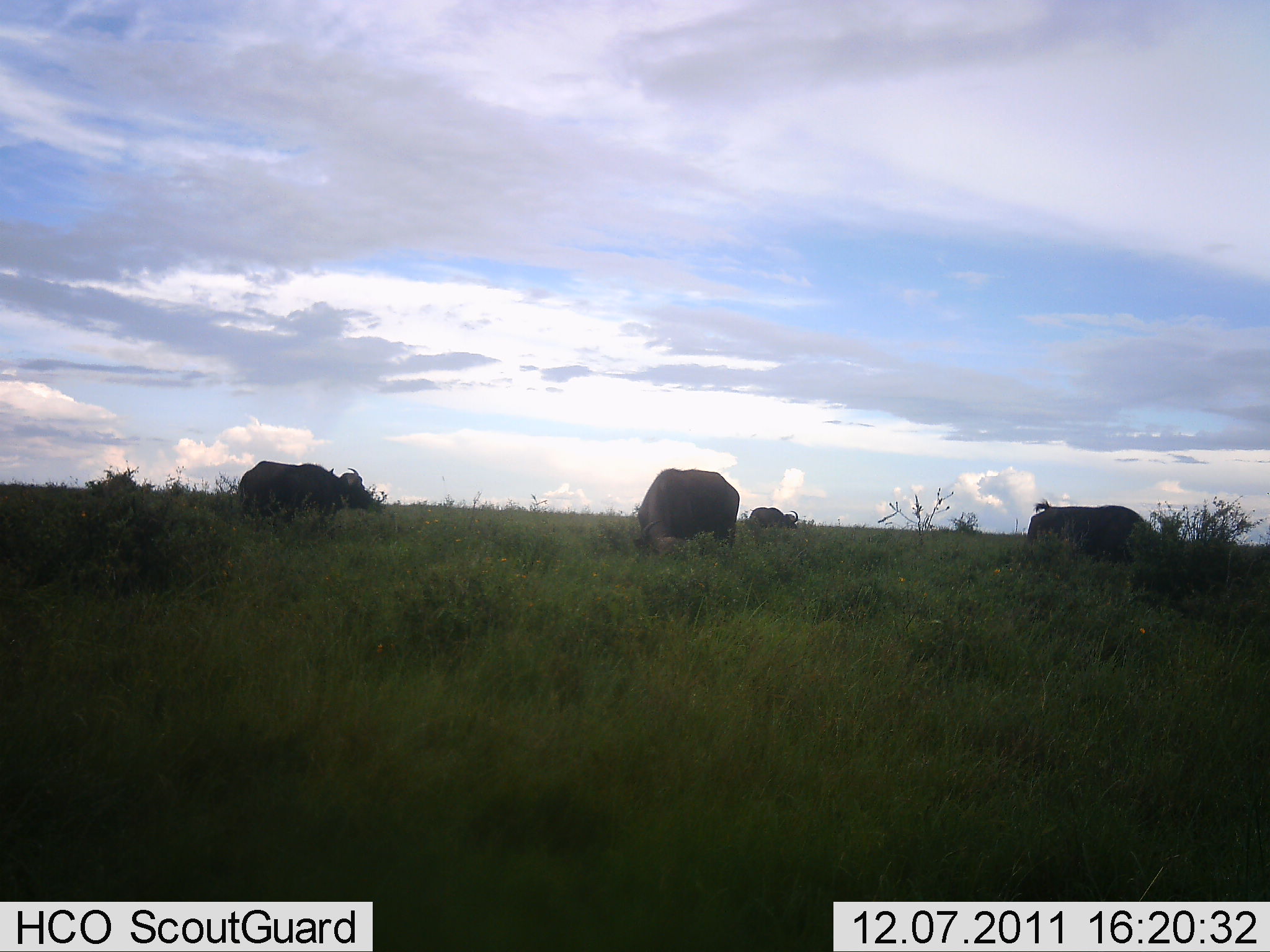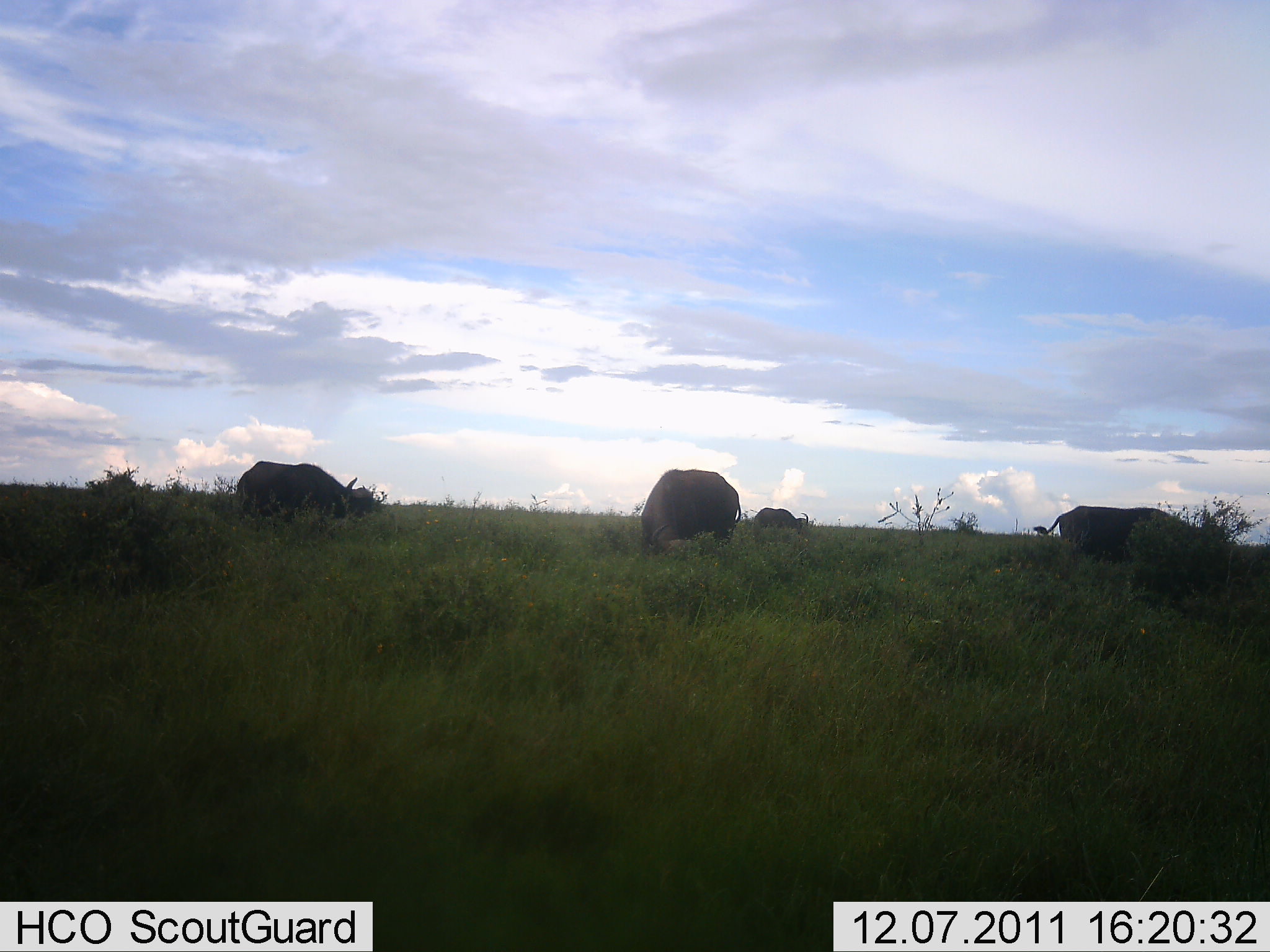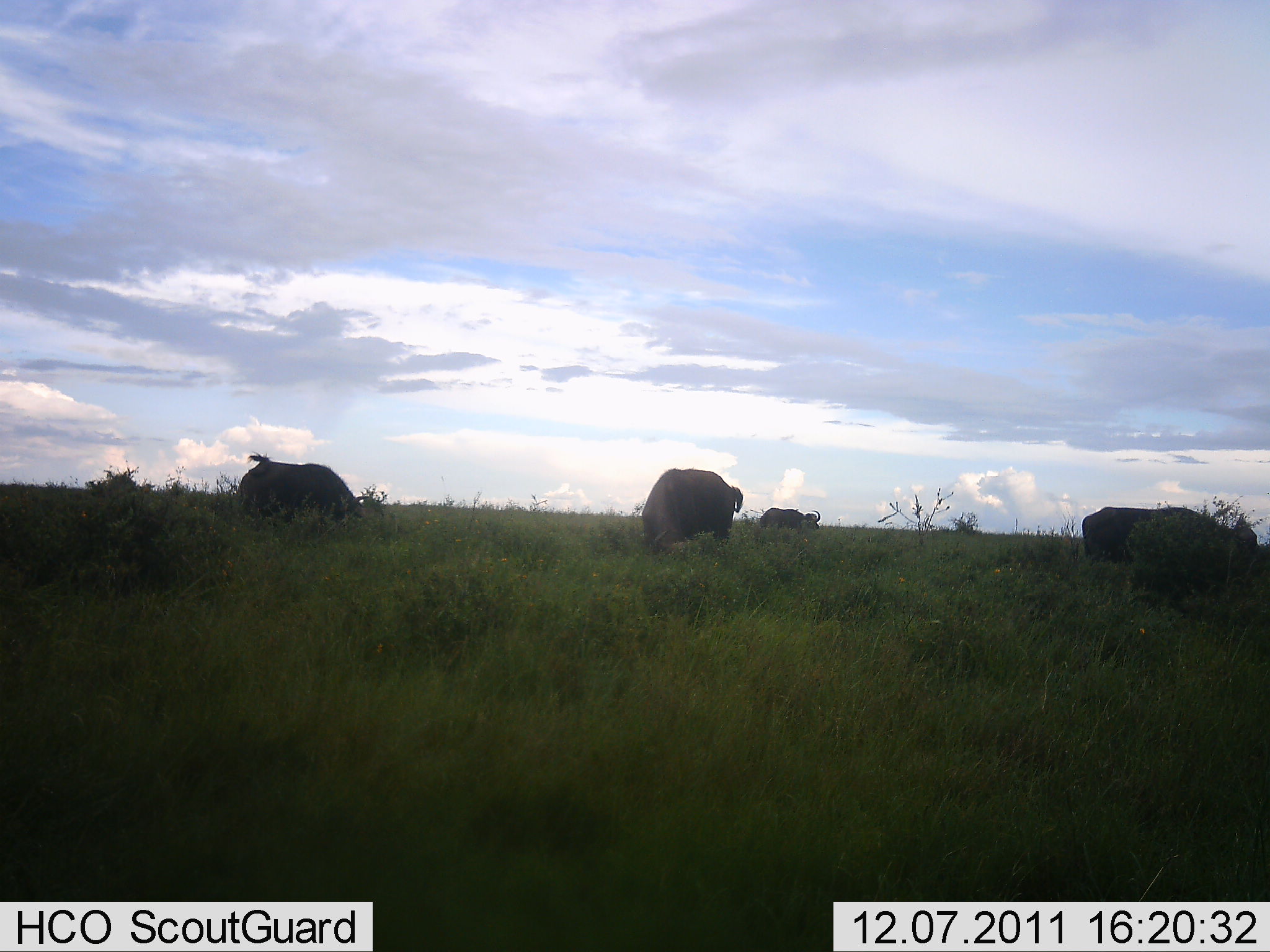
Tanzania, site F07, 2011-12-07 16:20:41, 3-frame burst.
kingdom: Animalia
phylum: Chordata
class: Mammalia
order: Artiodactyla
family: Bovidae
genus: Syncerus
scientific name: Syncerus caffer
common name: cape buffalo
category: buffalo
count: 4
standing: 38%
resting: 0%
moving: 15%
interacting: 0%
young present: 0%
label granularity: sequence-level